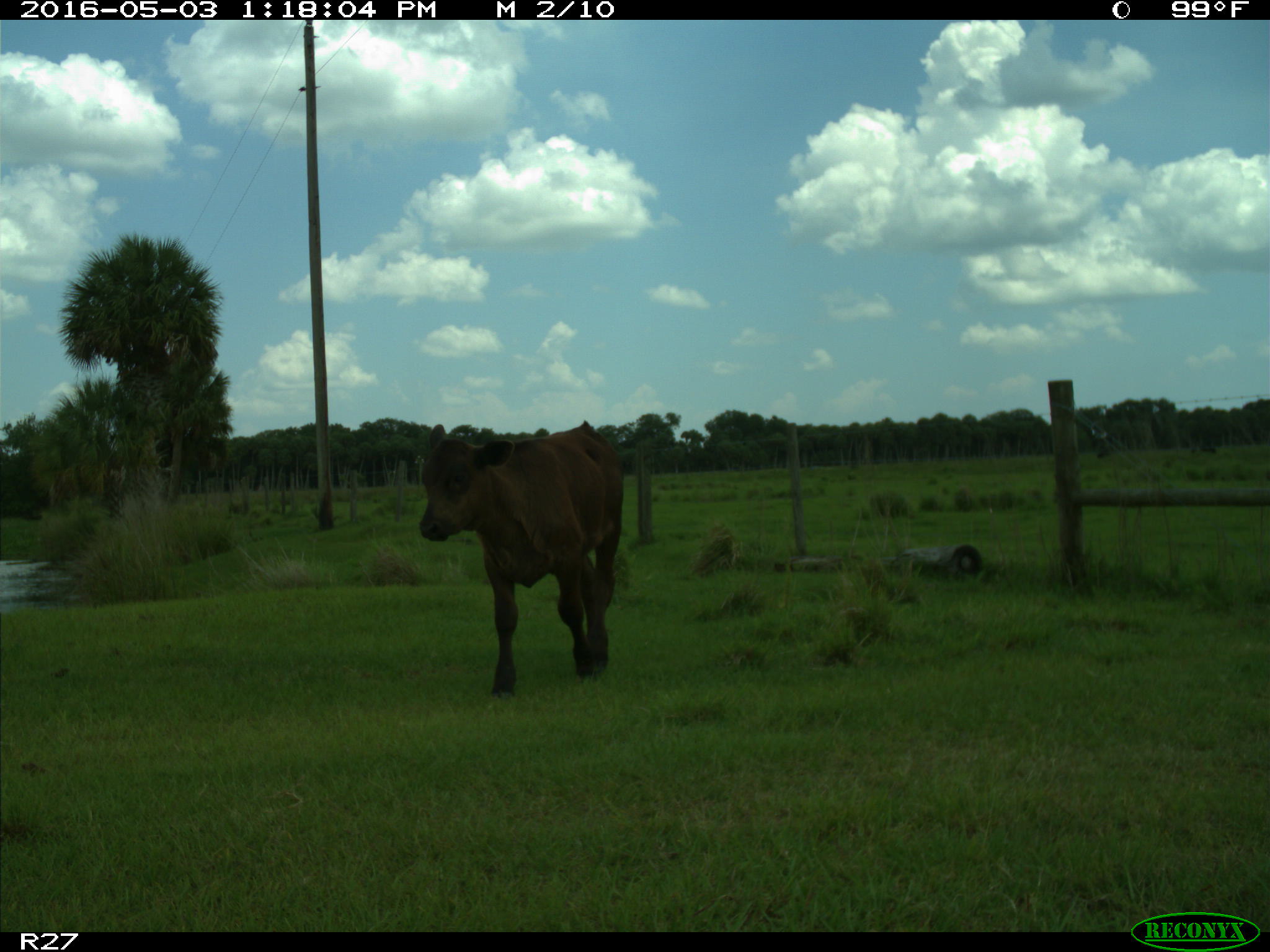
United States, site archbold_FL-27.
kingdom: Animalia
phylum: Chordata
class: Mammalia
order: Artiodactyla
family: Bovidae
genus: Bos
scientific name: Bos taurus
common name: domestic cow